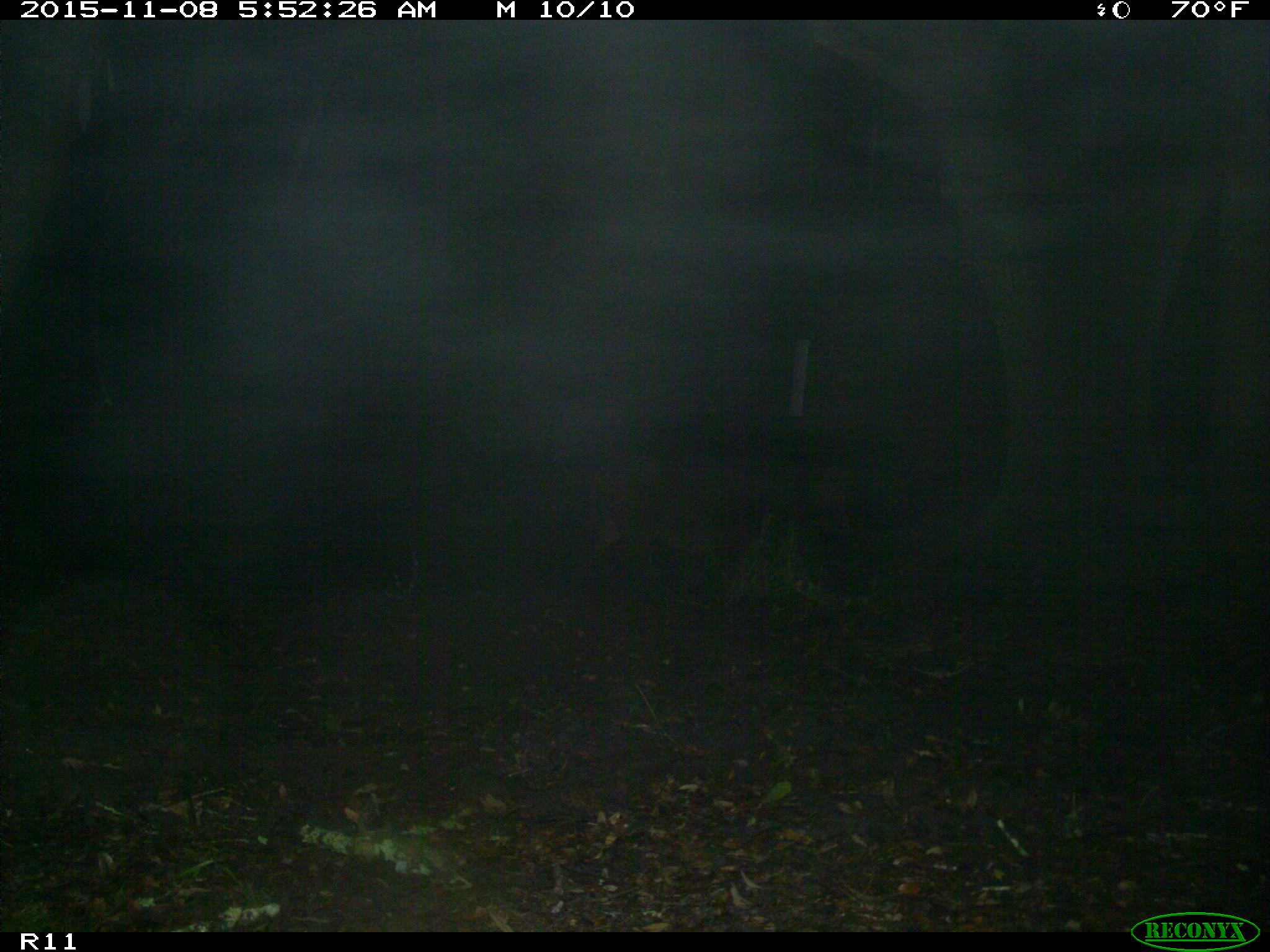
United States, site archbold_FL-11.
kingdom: Animalia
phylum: Chordata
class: Mammalia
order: Artiodactyla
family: Suidae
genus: Sus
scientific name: Sus scrofa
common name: wild boar